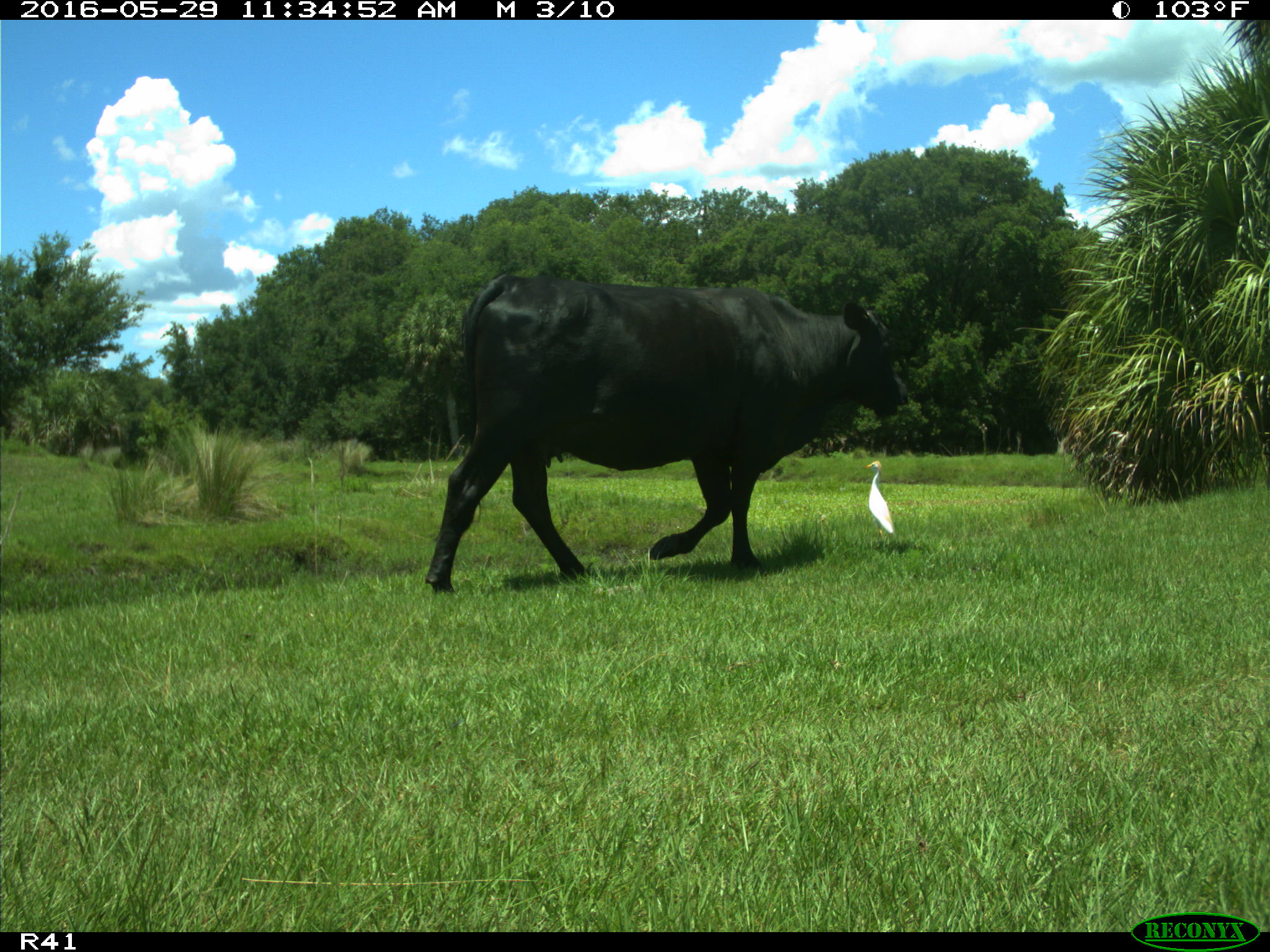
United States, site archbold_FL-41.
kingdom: Animalia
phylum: Chordata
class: Mammalia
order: Artiodactyla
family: Bovidae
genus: Bos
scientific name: Bos taurus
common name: domestic cow